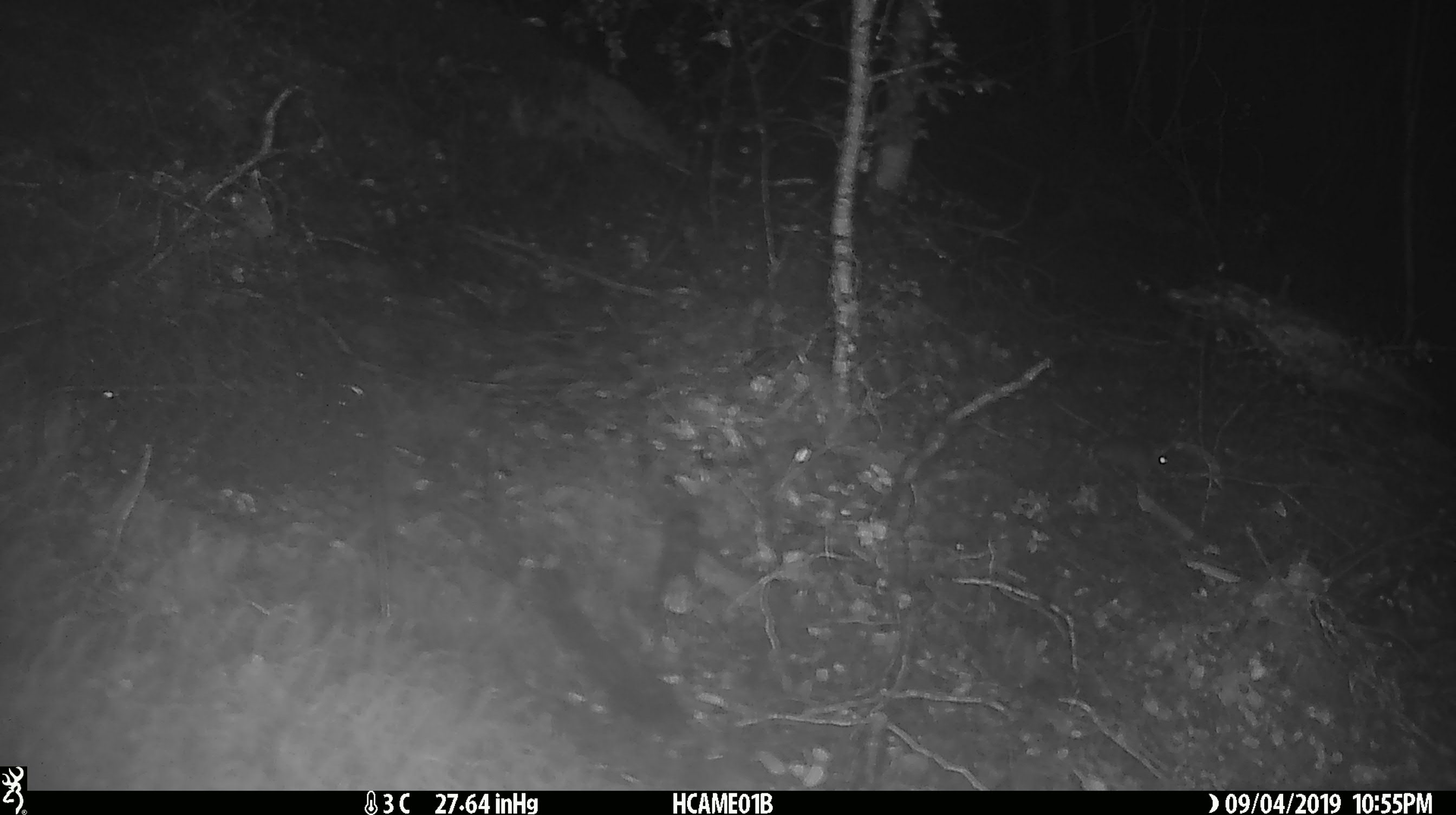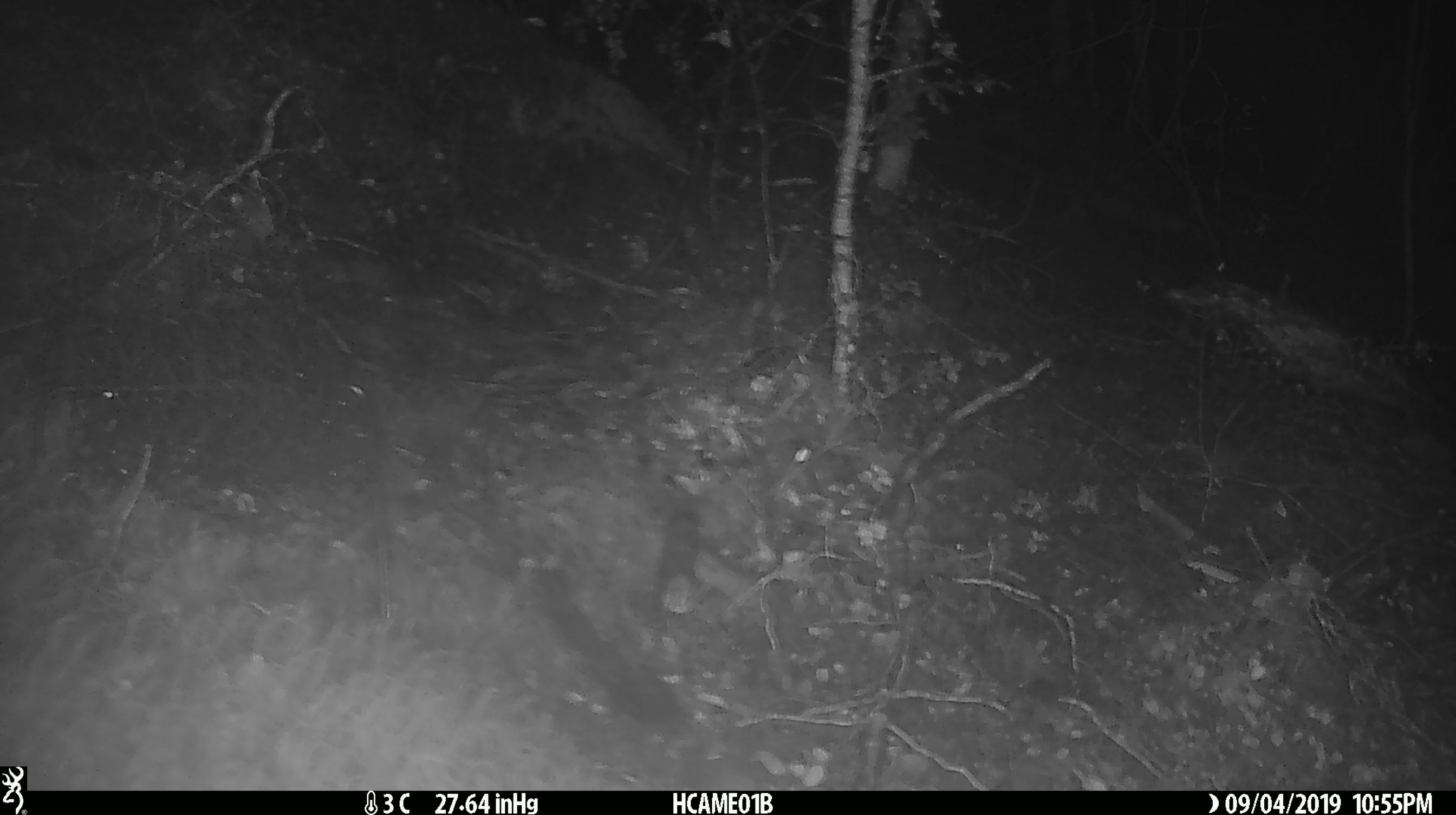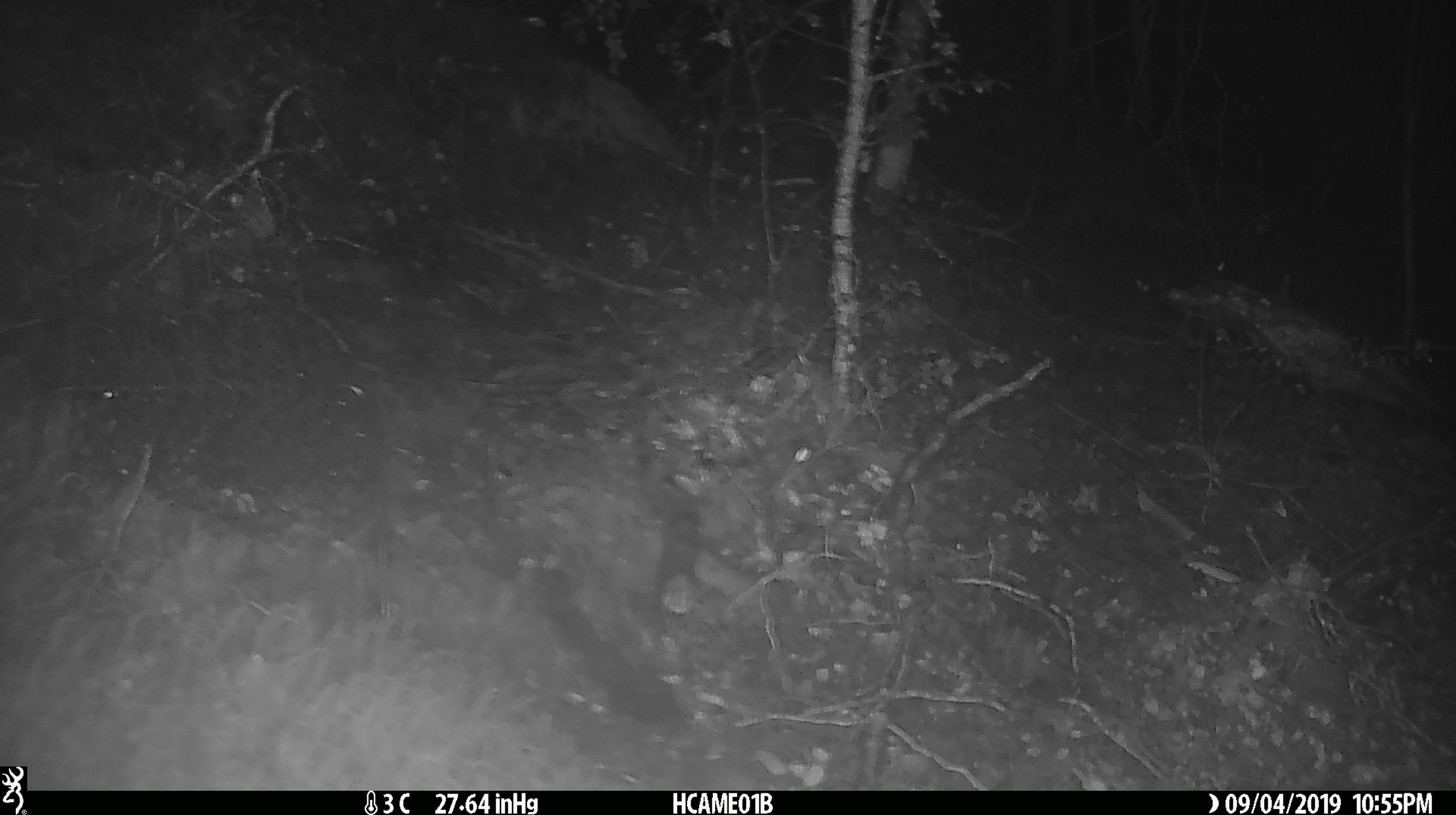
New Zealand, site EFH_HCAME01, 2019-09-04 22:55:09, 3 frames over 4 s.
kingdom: Animalia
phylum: Chordata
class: Mammalia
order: Rodentia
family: Muridae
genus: Mus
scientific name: Mus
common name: mouse